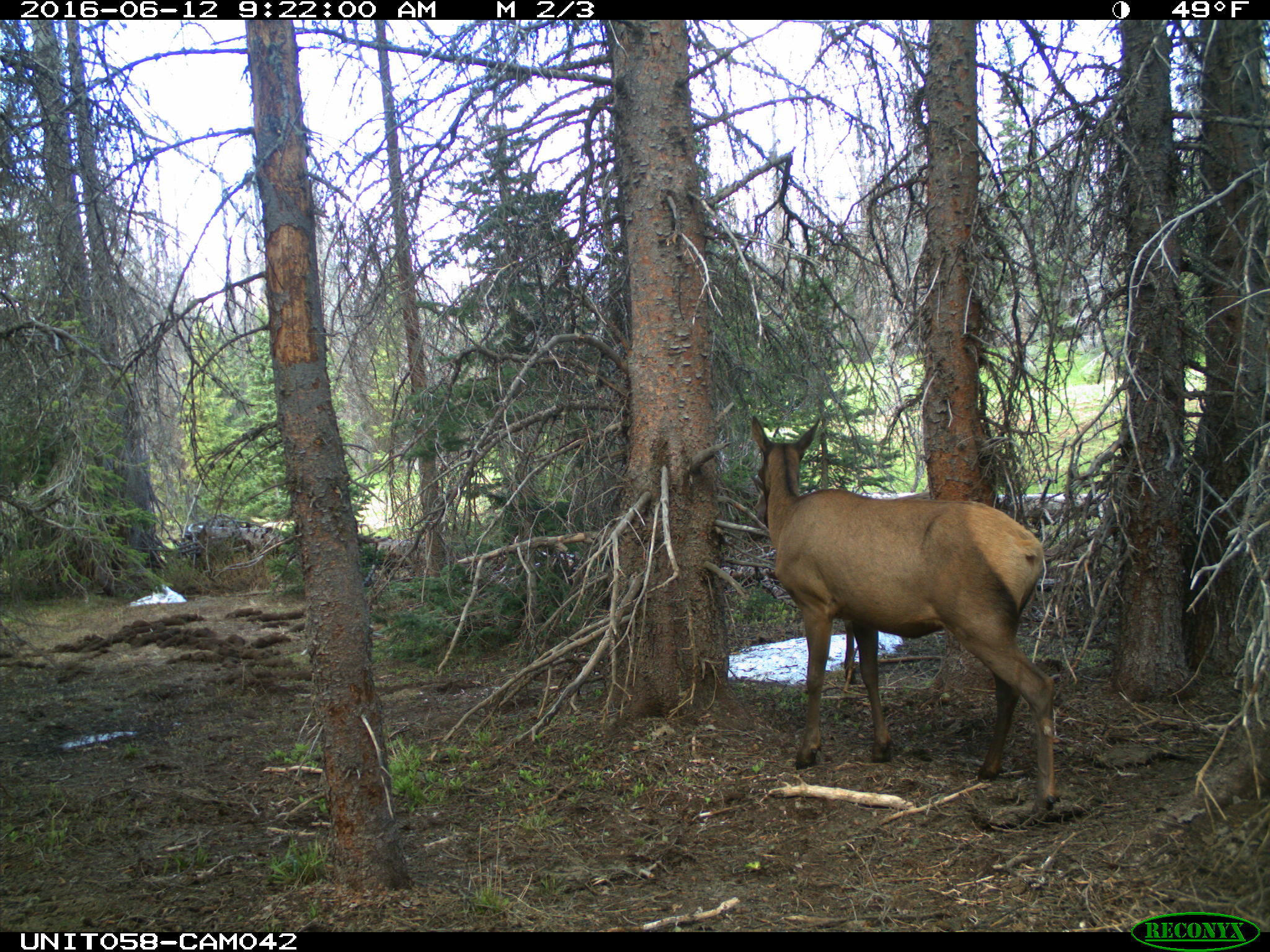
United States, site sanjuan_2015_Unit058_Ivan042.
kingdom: Animalia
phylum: Chordata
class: Mammalia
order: Artiodactyla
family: Cervidae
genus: Cervus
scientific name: Cervus elaphus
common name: red deer